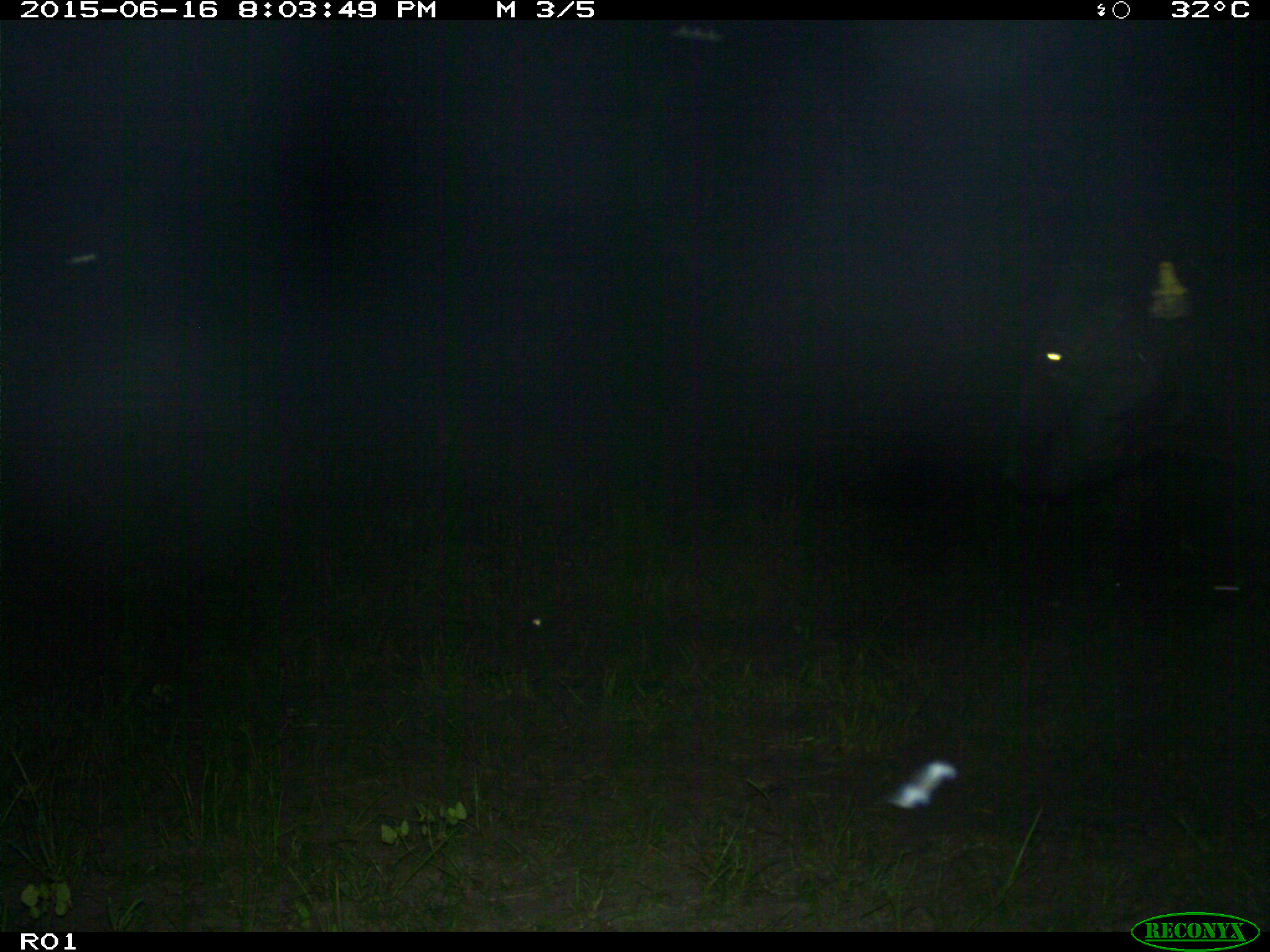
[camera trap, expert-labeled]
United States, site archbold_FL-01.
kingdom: Animalia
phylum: Chordata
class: Mammalia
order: Artiodactyla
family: Bovidae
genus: Bos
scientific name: Bos taurus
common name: domestic cow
Bos taurus (domestic cow).